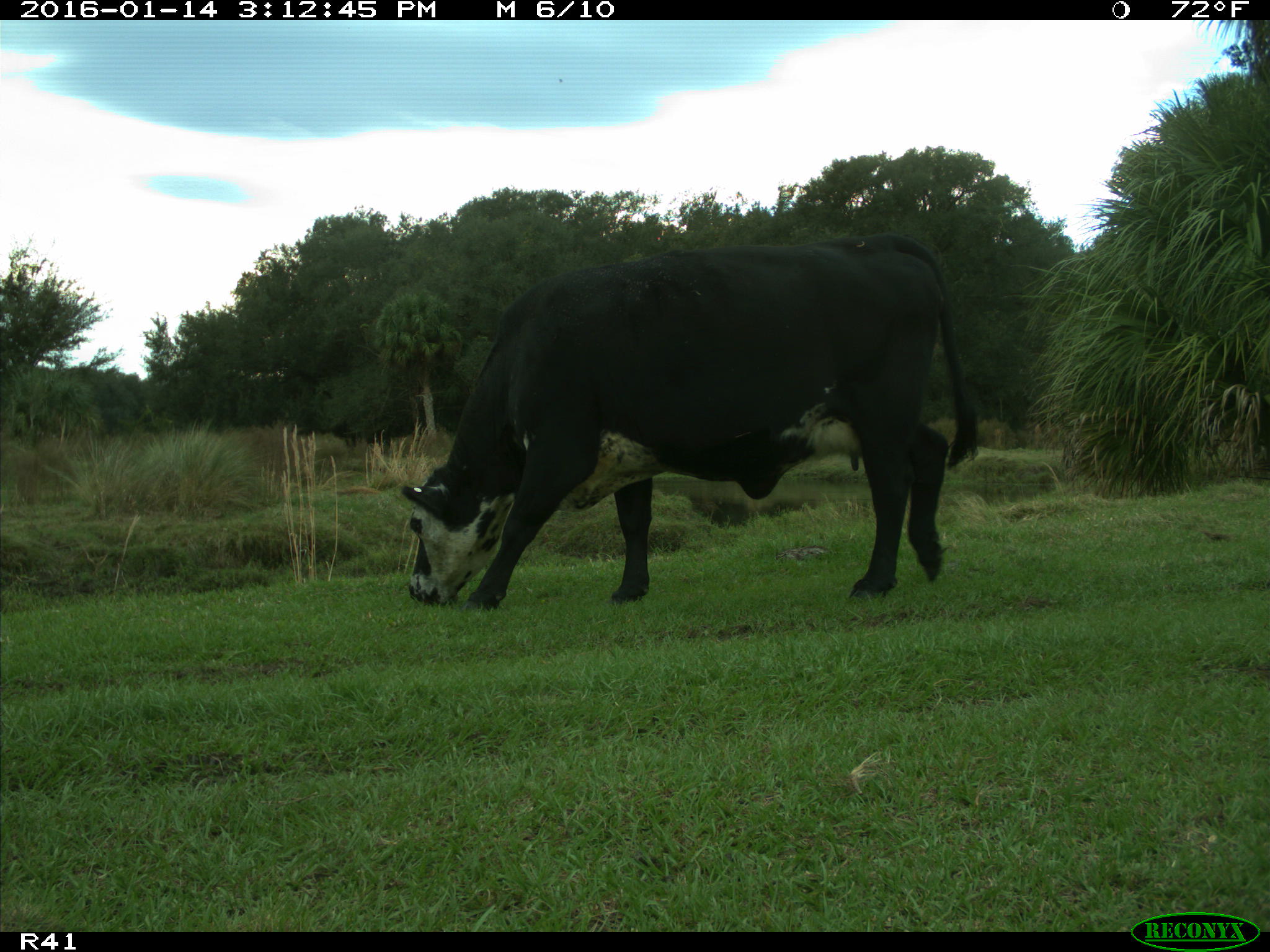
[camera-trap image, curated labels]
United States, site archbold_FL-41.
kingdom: Animalia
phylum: Chordata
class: Mammalia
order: Artiodactyla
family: Bovidae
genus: Bos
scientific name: Bos taurus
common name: domestic cow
Bos taurus (domestic cow).